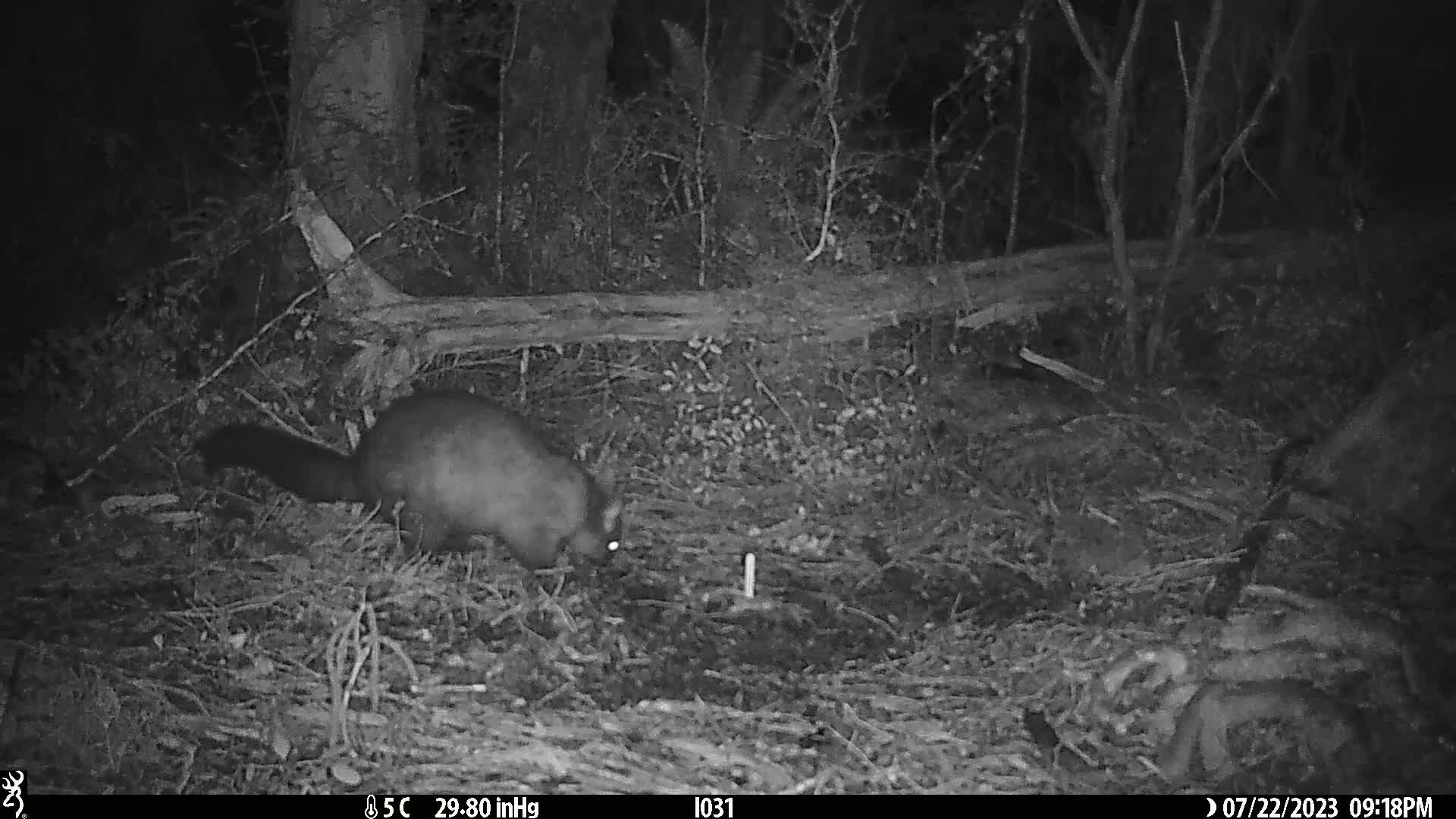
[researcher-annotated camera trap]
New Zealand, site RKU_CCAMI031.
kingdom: Animalia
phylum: Chordata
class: Mammalia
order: Diprotodontia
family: Phalangeridae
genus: Trichosurus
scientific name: Trichosurus vulpecula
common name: common brushtail possum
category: possum